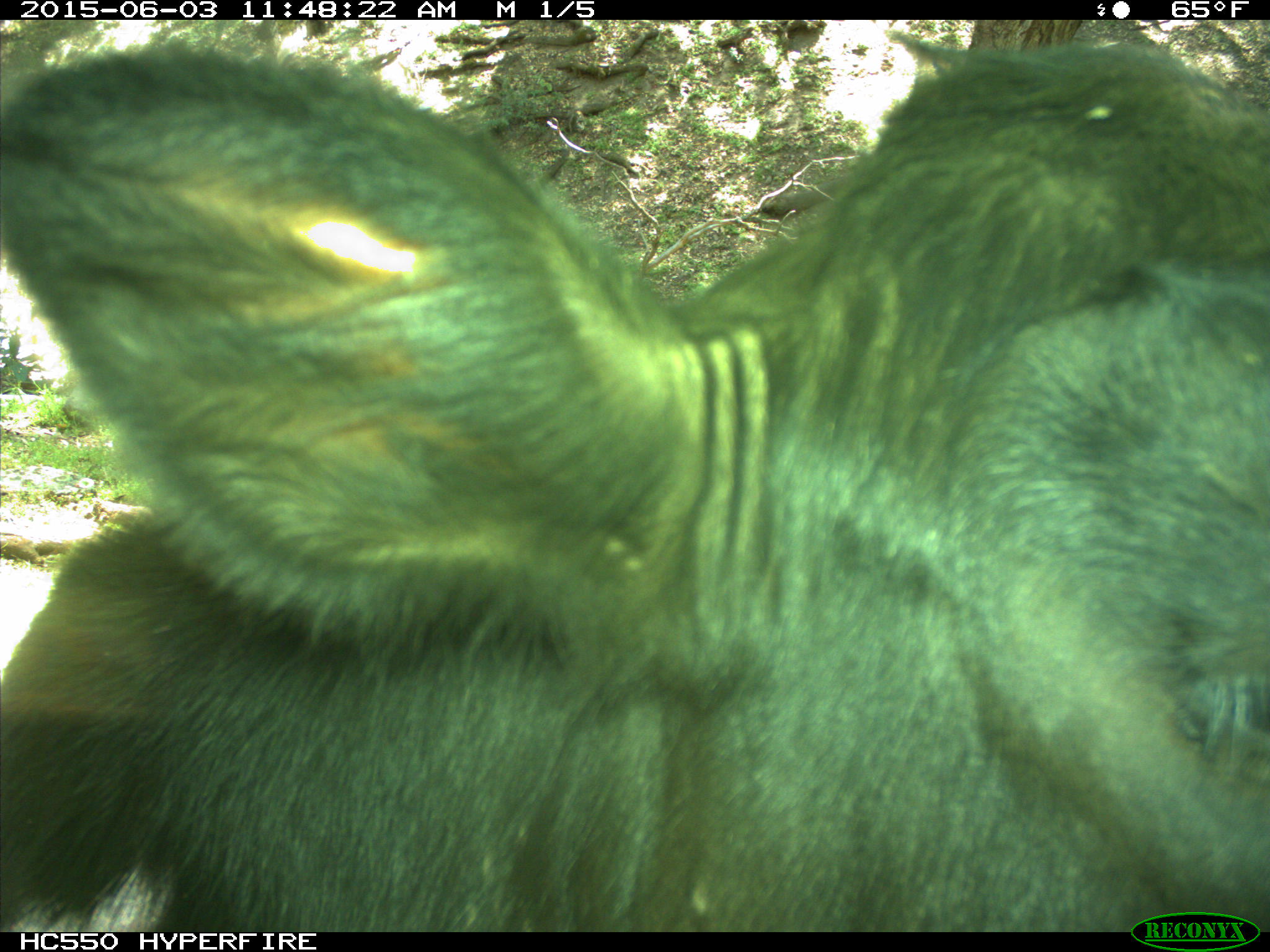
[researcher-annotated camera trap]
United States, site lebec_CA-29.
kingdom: Animalia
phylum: Chordata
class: Mammalia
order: Artiodactyla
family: Bovidae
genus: Bos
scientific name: Bos taurus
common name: domestic cow